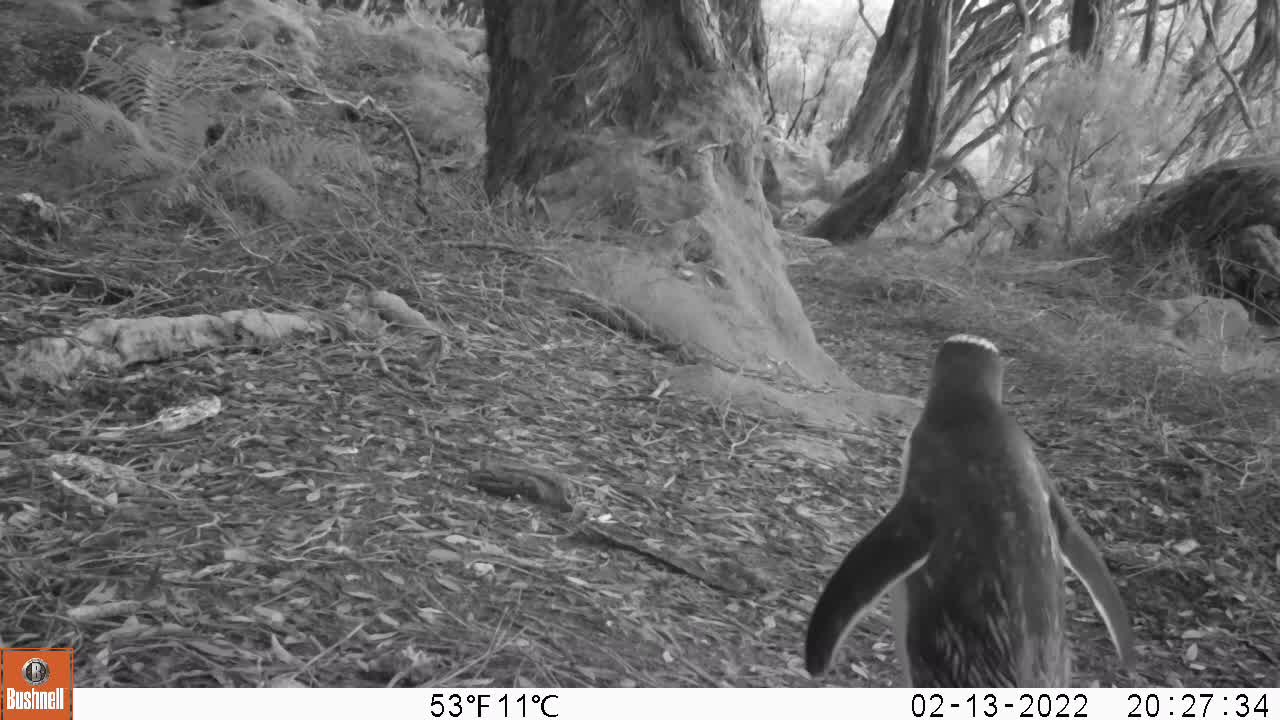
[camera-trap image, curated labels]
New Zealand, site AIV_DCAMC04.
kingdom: Animalia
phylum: Chordata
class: Aves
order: Sphenisciformes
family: Spheniscidae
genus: Megadyptes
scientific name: Megadyptes antipodes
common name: yellow-eyed penguin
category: yellow eyed penguin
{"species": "yellow eyed penguin (yellow-eyed penguin) (Megadyptes antipodes)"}